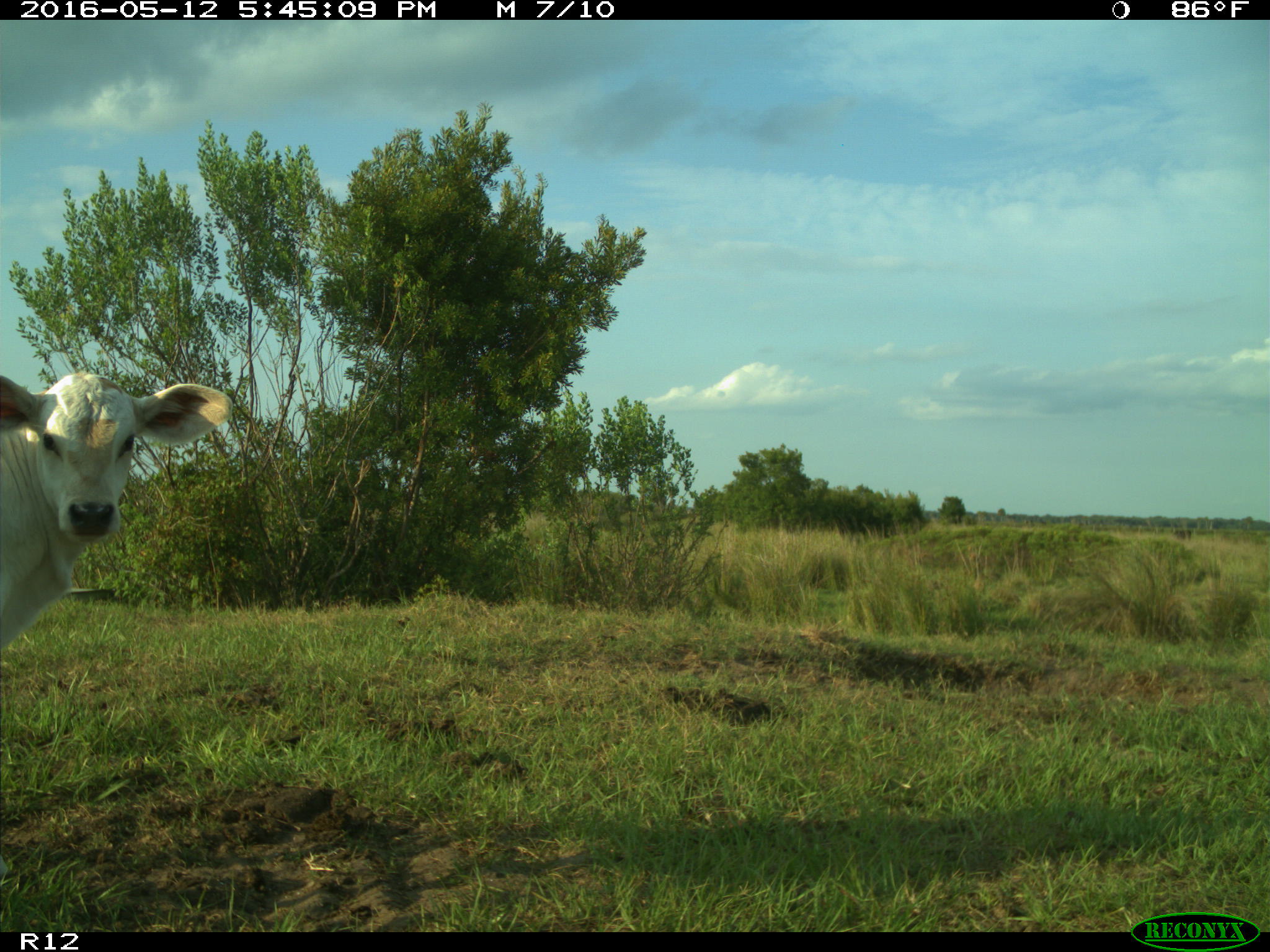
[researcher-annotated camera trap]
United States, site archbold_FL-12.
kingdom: Animalia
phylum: Chordata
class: Mammalia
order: Artiodactyla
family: Bovidae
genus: Bos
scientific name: Bos taurus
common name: domestic cow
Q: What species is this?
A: Bos taurus (domestic cow).